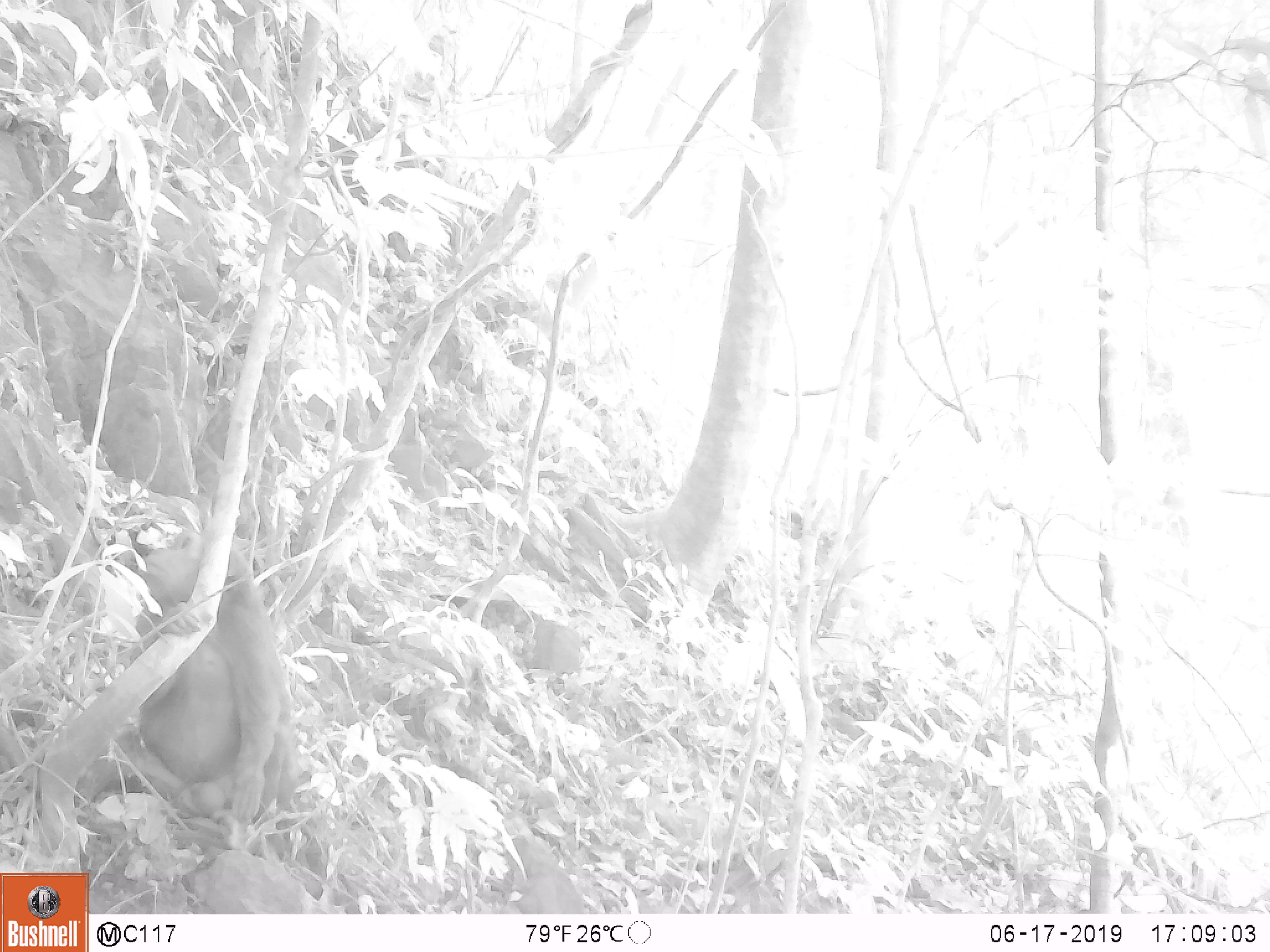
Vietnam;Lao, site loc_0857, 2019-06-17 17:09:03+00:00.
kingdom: Animalia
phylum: Chordata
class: Mammalia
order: Primates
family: Cercopithecidae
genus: Macaca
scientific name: Macaca arctoides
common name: stump-tailed macaque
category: stump tailed macaque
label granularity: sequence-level